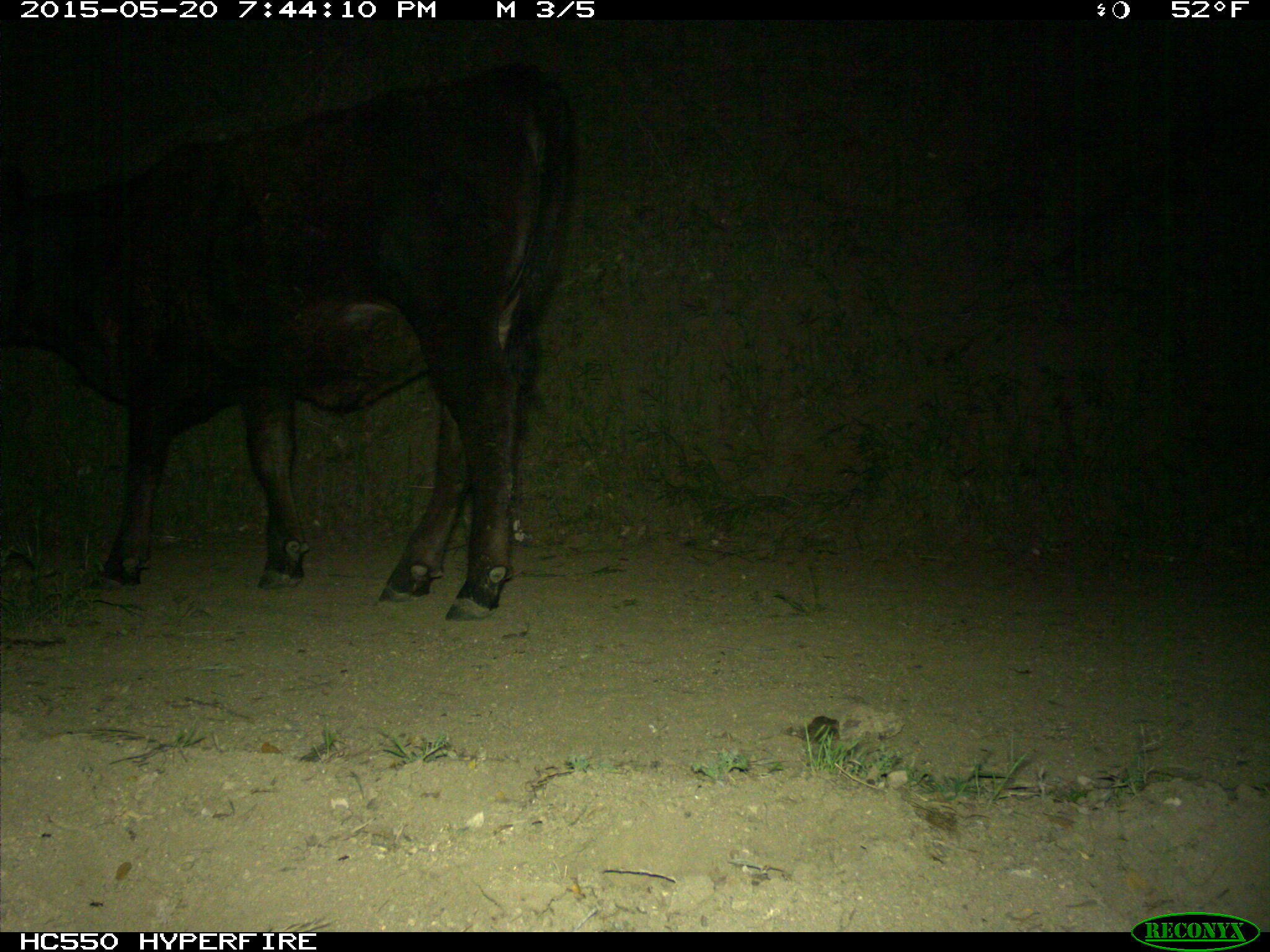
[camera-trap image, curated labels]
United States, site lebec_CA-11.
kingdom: Animalia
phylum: Chordata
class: Mammalia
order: Artiodactyla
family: Bovidae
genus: Bos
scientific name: Bos taurus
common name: domestic cow